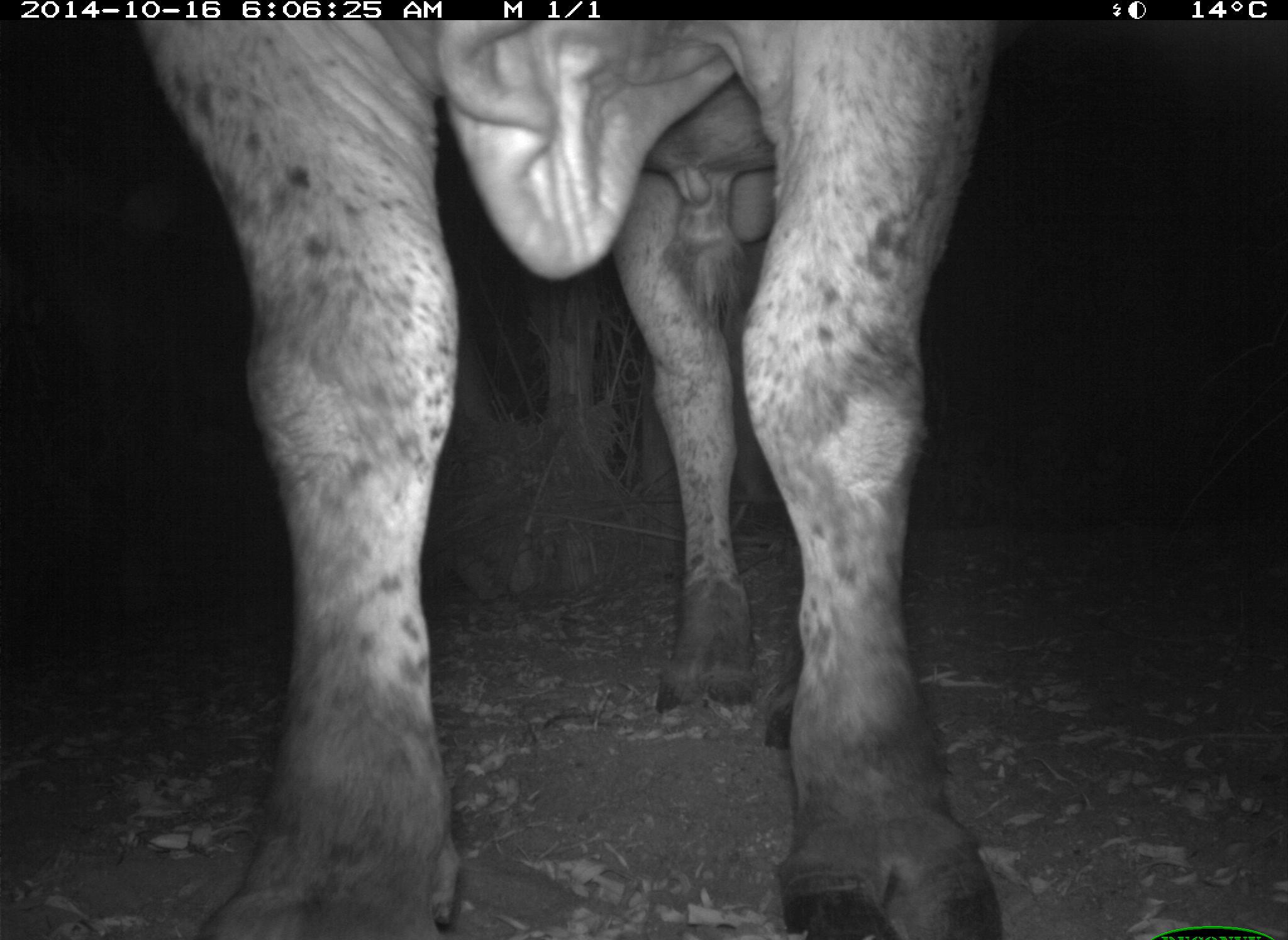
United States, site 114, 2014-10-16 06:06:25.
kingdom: Animalia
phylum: Chordata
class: Mammalia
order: Artiodactyla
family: Bovidae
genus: Bos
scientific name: Bos taurus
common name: cow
Cow (Bos taurus).